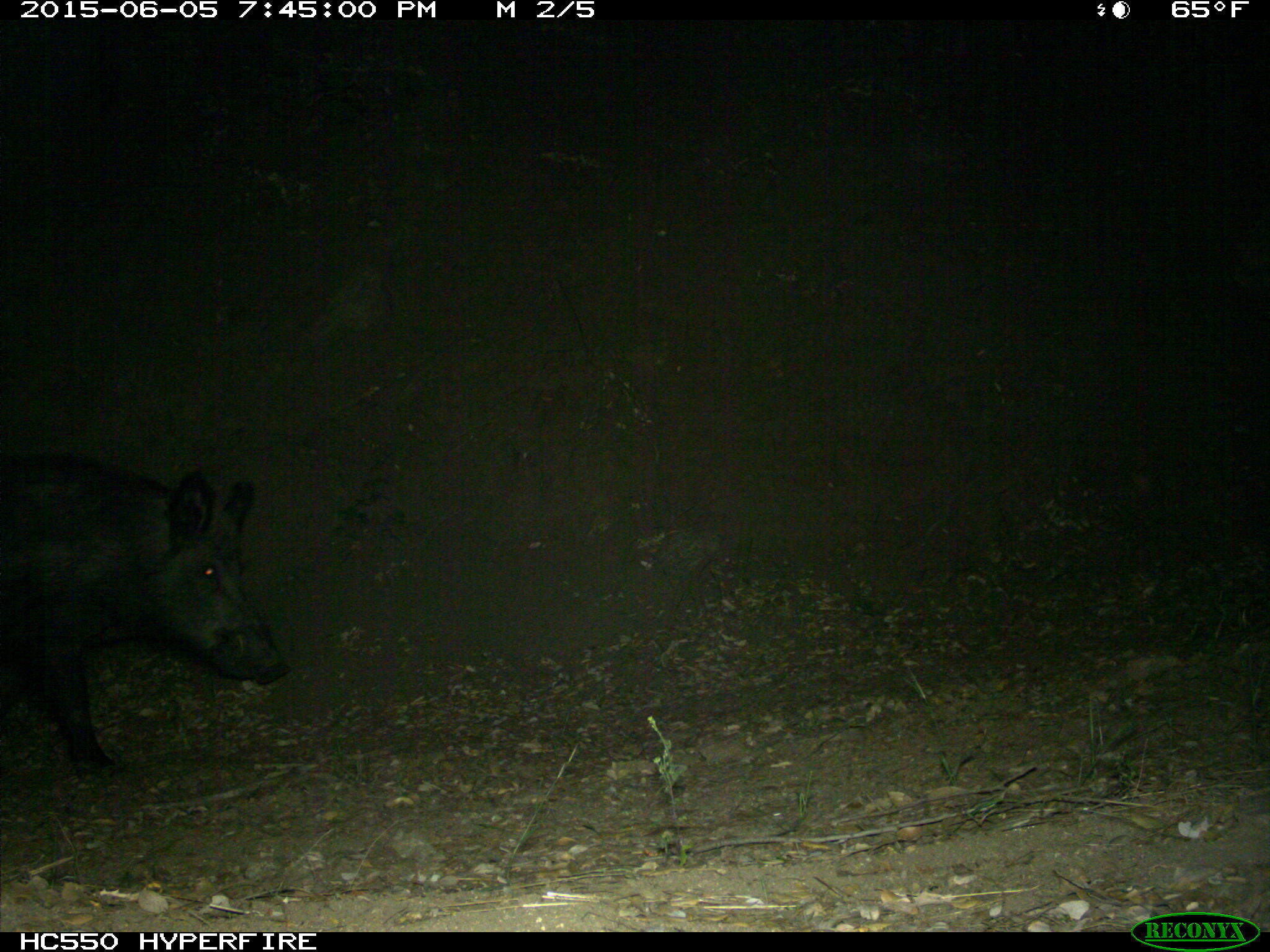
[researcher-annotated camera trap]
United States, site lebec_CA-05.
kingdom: Animalia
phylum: Chordata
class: Mammalia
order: Artiodactyla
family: Suidae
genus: Sus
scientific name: Sus scrofa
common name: wild boar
Sus scrofa (wild boar).